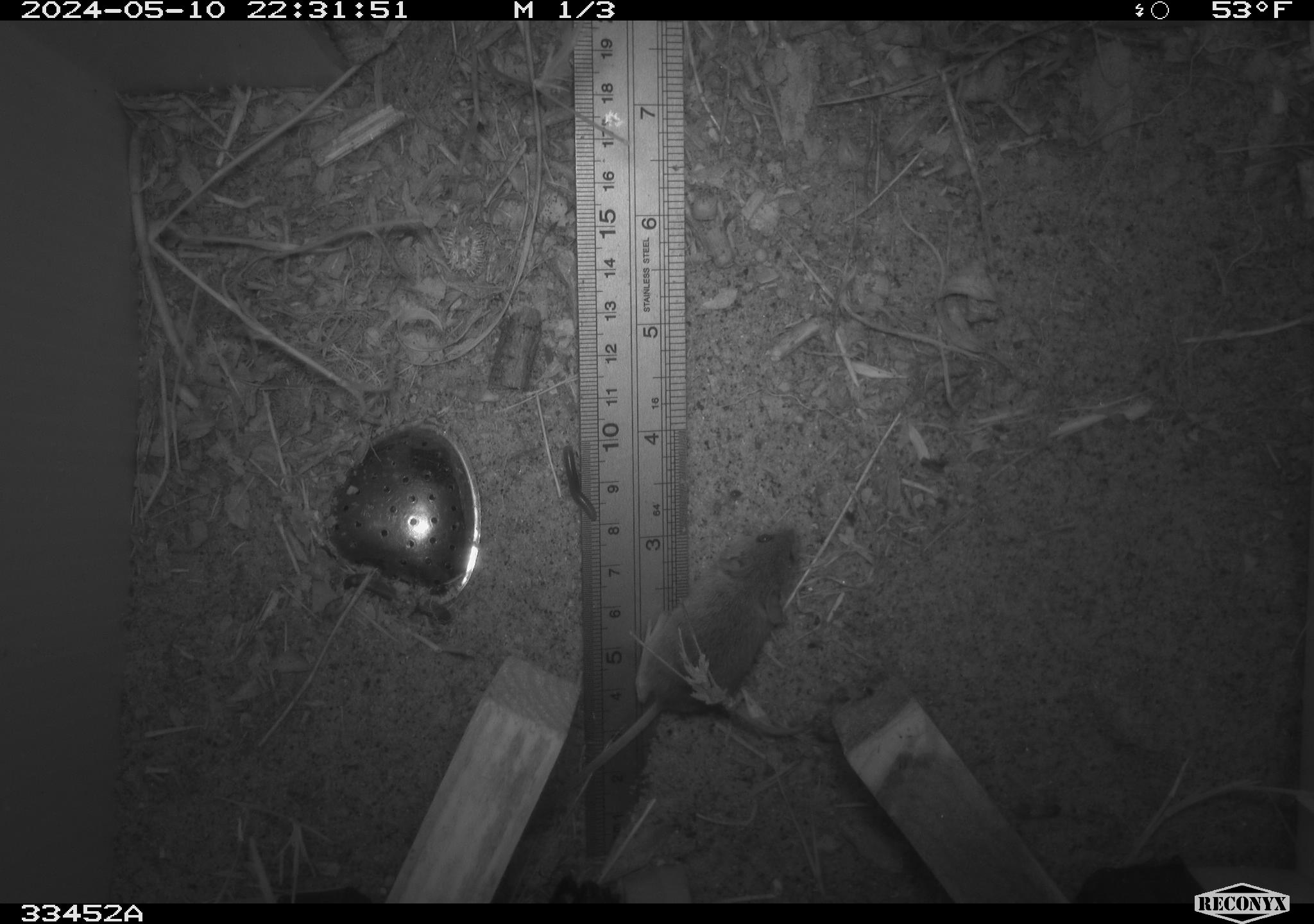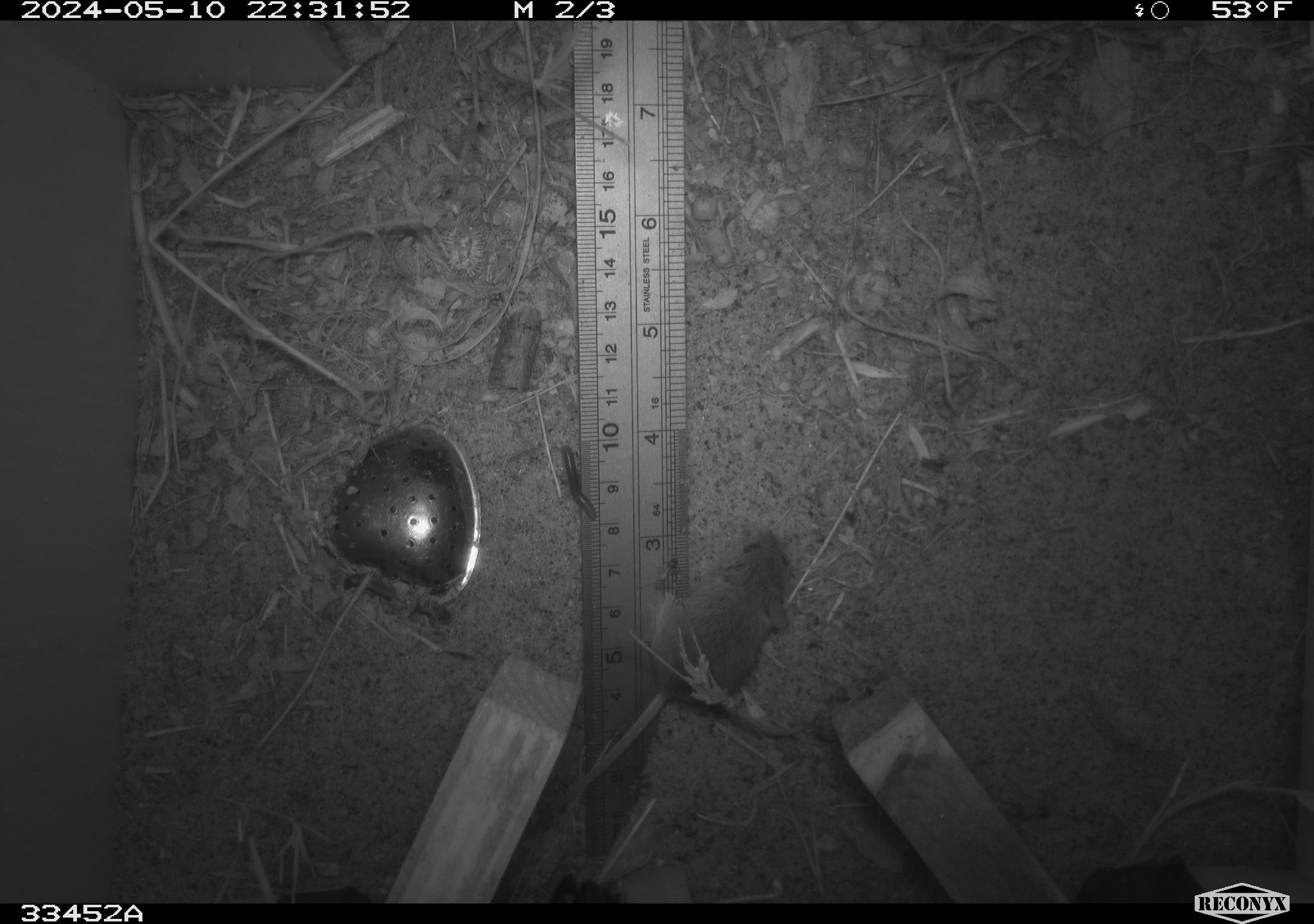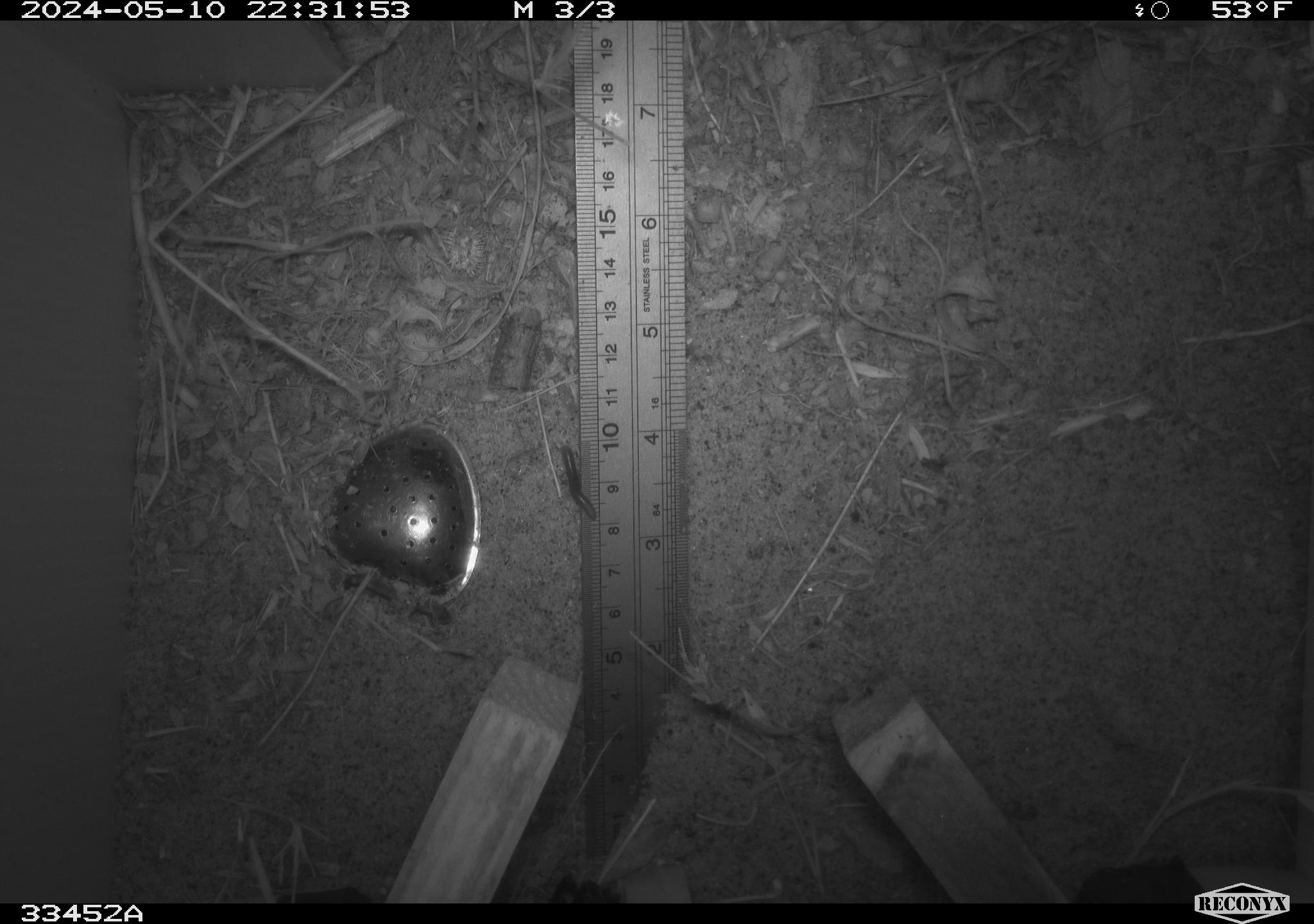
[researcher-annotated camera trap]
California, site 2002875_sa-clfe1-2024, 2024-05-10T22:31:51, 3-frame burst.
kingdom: Animalia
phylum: Chordata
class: Mammalia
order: Rodentia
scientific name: Rodentia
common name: mouse species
Mouse species (Rodentia).